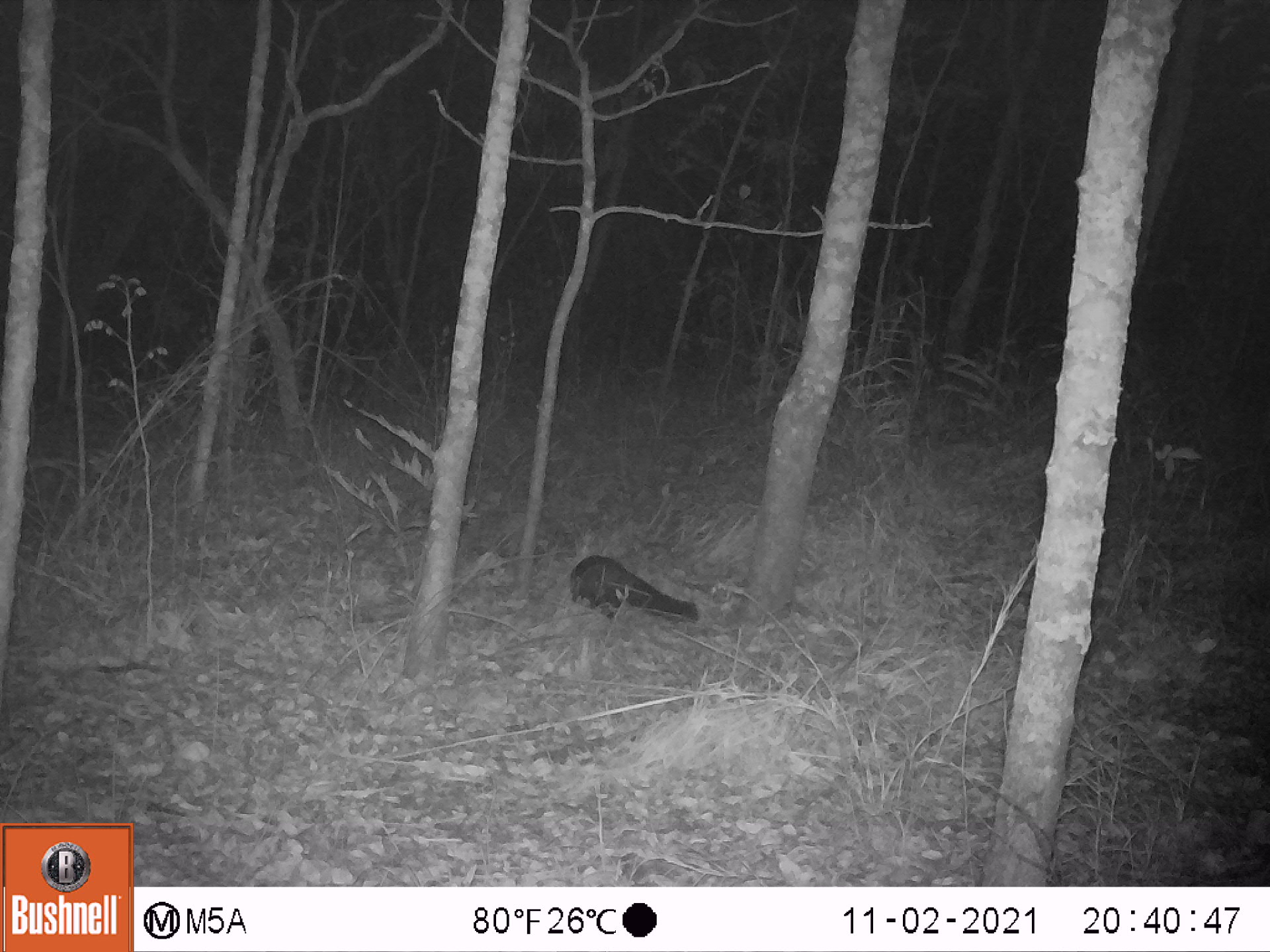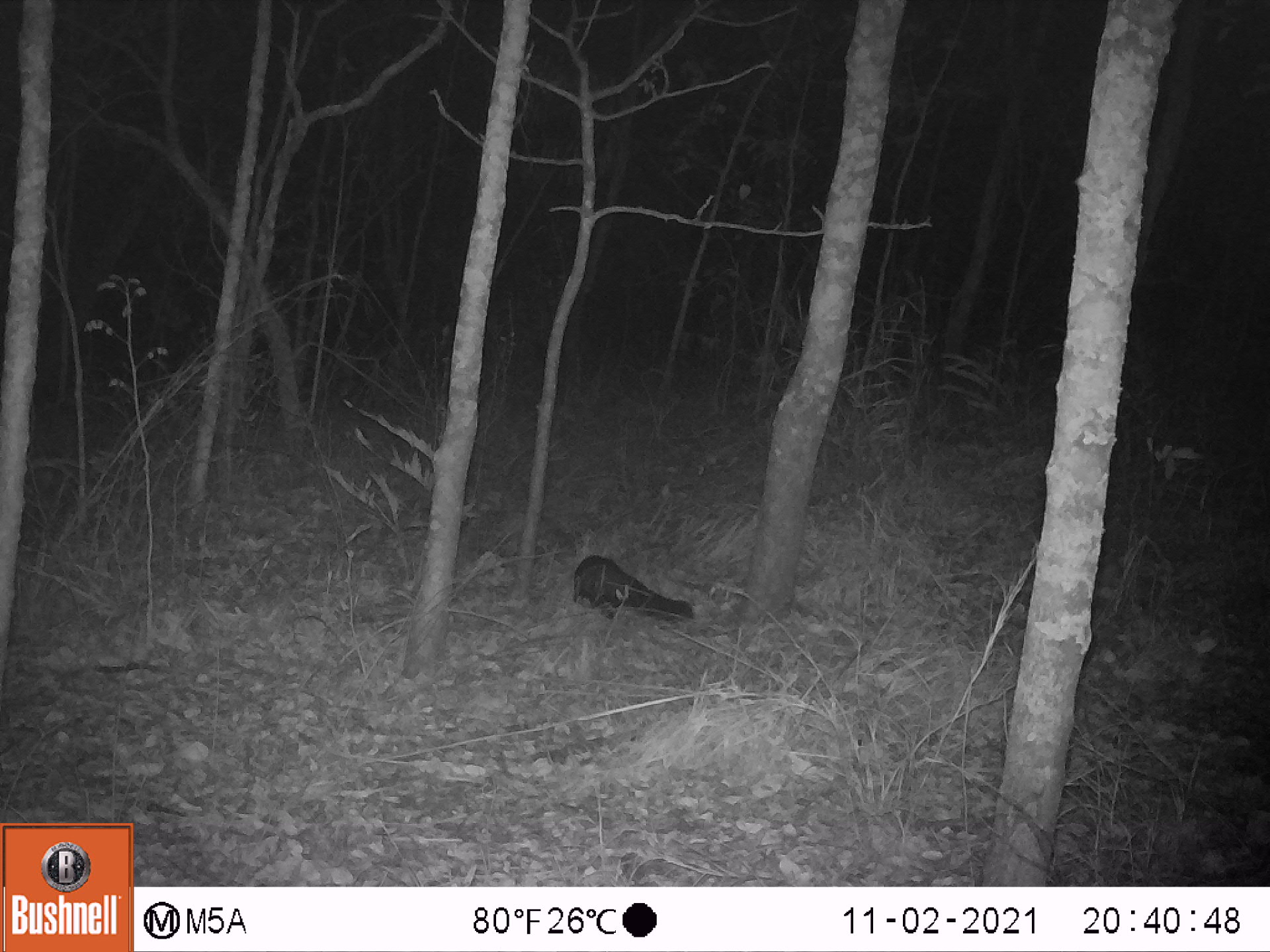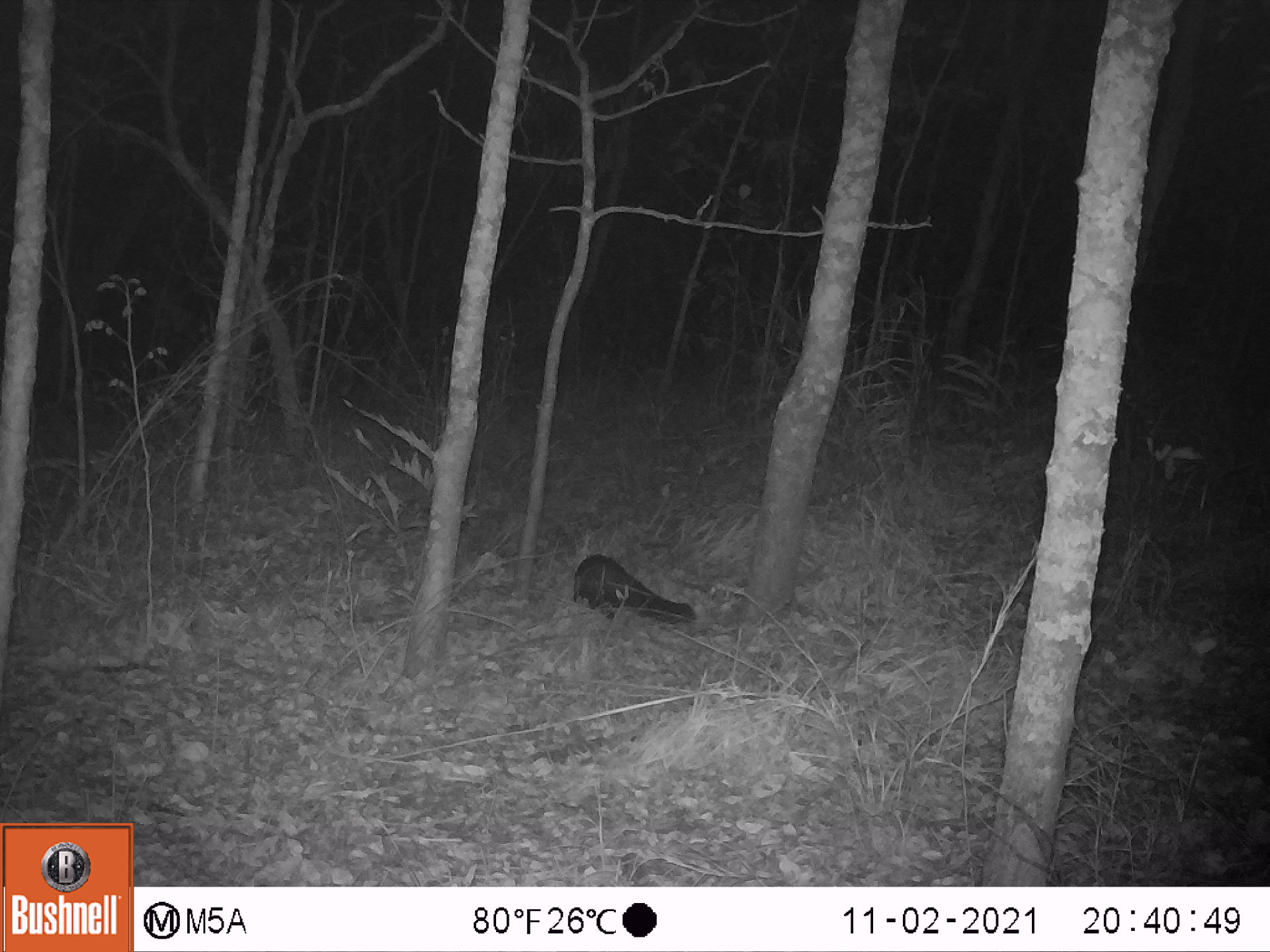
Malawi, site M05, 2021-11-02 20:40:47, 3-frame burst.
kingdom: Animalia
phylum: Chordata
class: Mammalia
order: Carnivora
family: Herpestidae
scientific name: Herpestidae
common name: mongoose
Mongoose (Herpestidae), count 1.